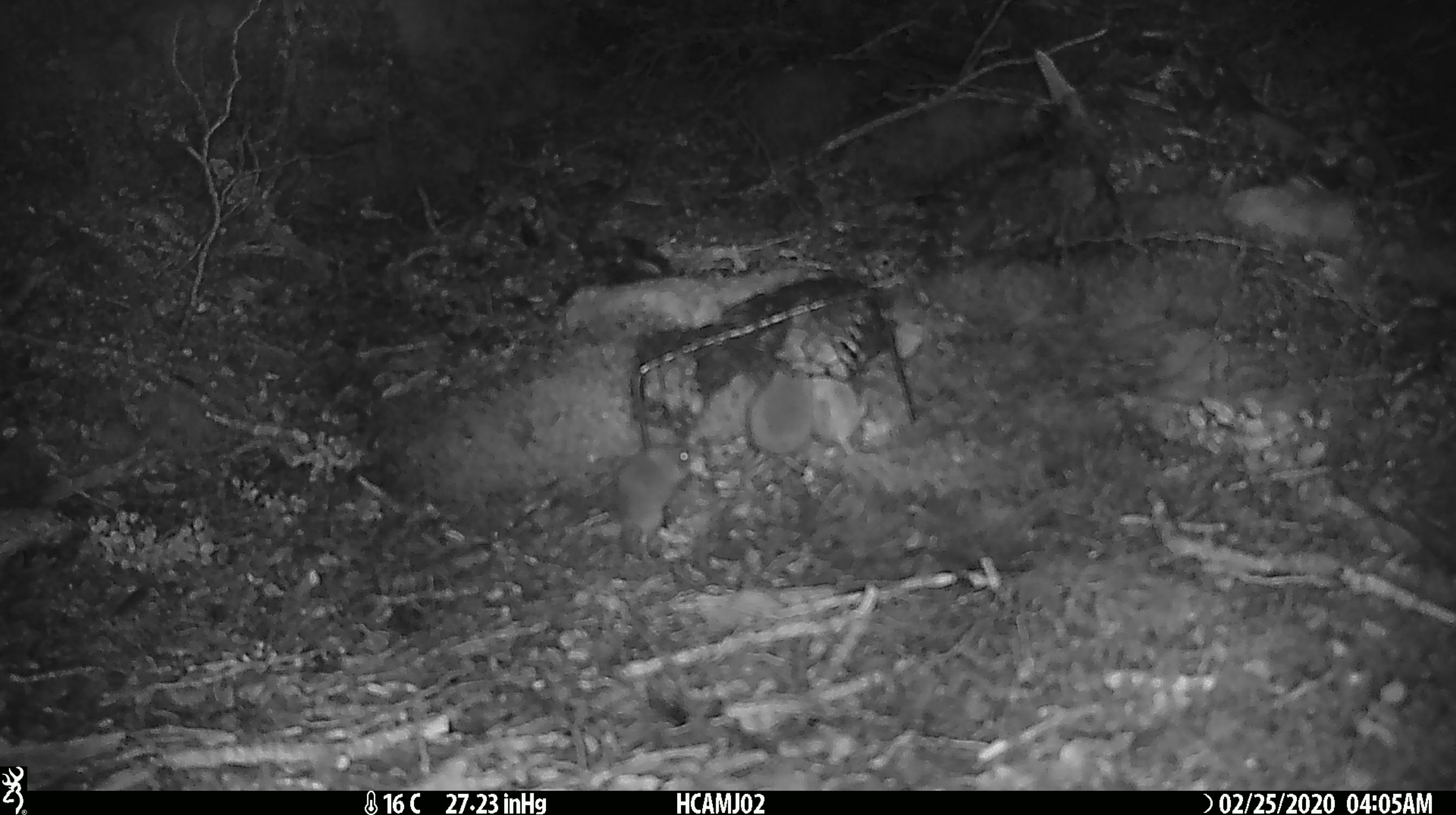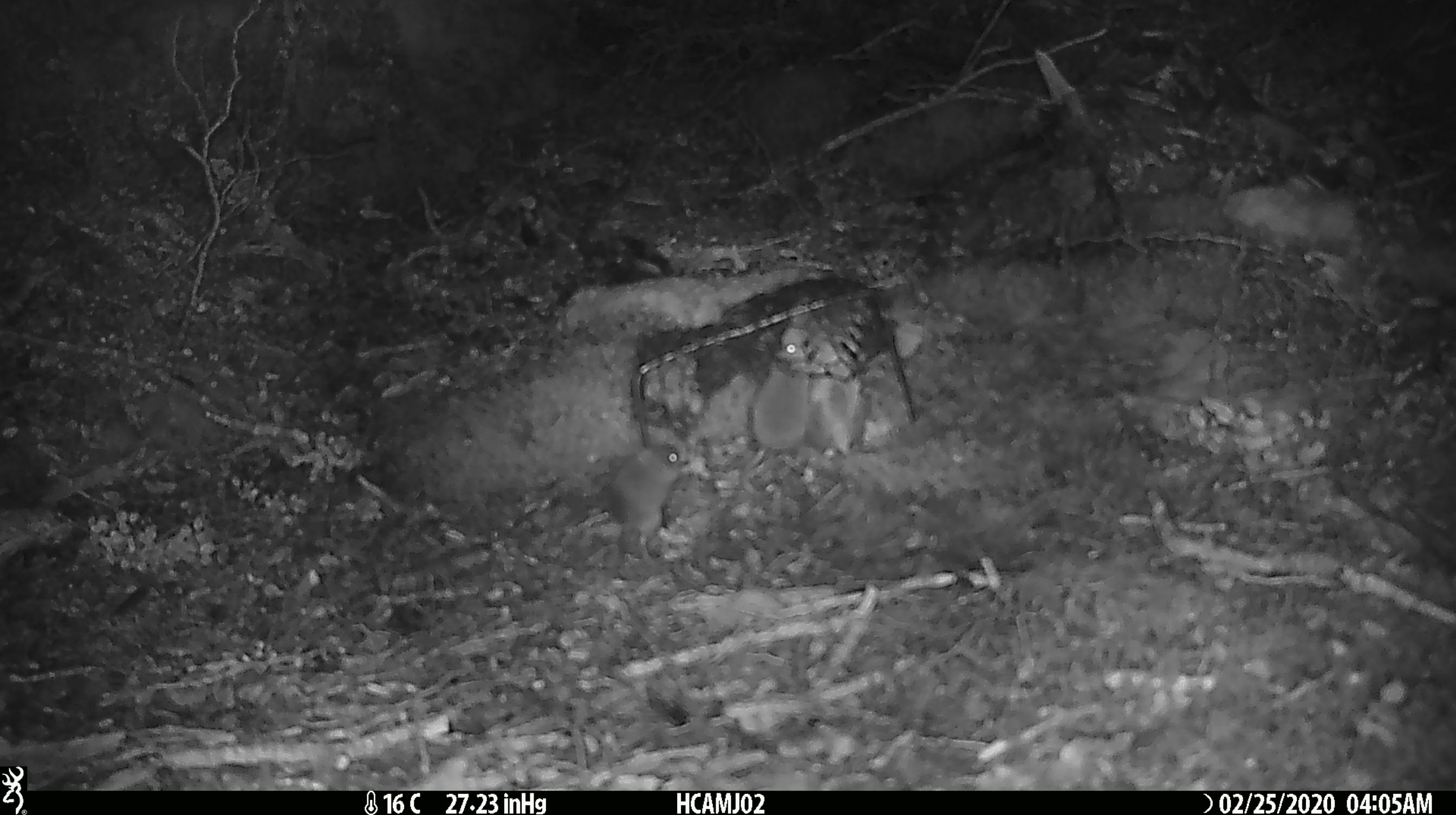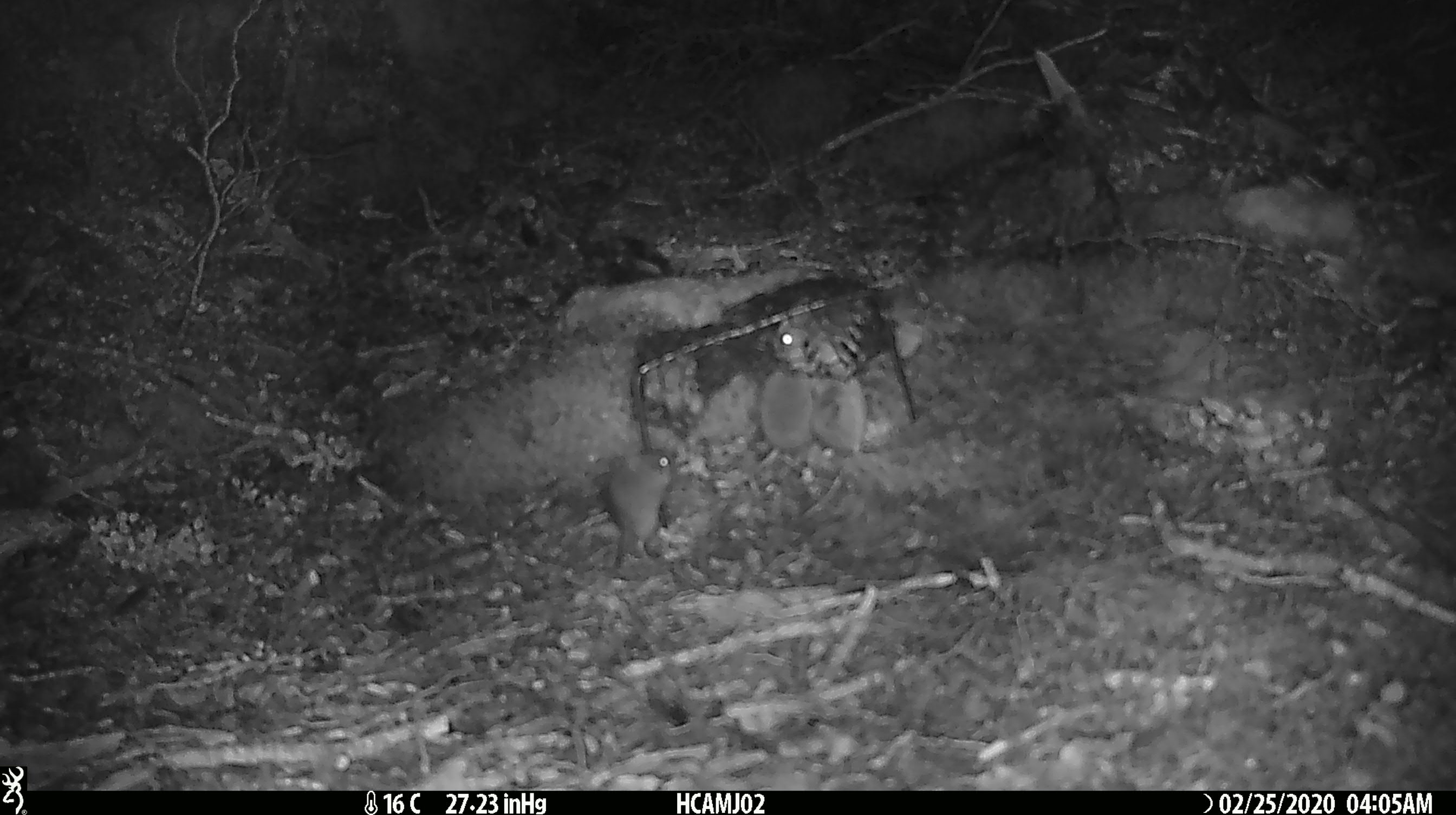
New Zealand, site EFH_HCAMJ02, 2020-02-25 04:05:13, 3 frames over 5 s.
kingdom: Animalia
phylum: Chordata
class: Mammalia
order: Rodentia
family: Muridae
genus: Mus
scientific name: Mus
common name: mouse